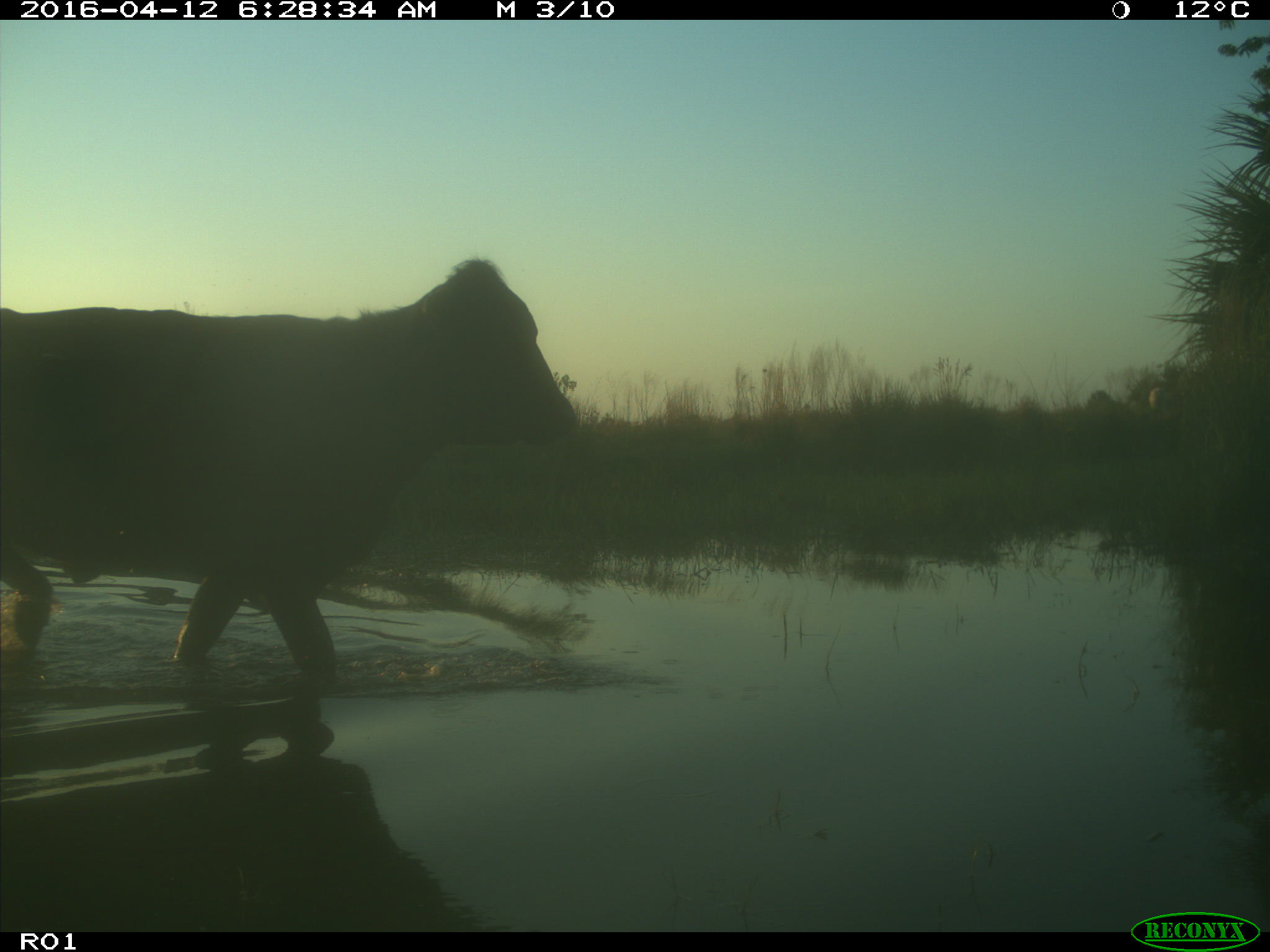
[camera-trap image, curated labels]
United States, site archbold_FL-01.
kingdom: Animalia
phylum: Chordata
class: Mammalia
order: Artiodactyla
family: Bovidae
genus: Bos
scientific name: Bos taurus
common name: domestic cow